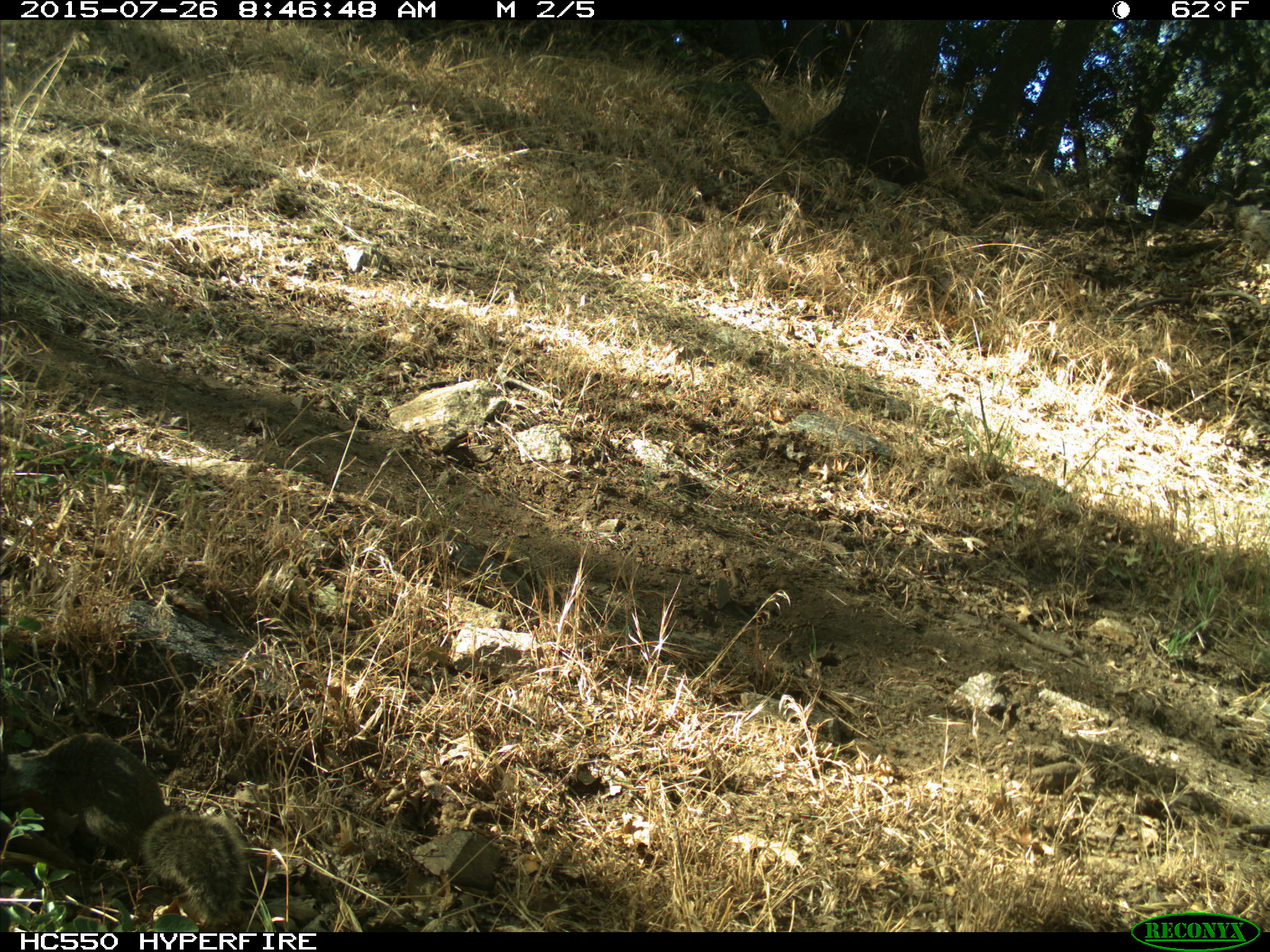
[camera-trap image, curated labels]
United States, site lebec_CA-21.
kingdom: Animalia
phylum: Chordata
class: Mammalia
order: Rodentia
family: Sciuridae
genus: Otospermophilus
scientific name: Otospermophilus beecheyi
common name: california ground squirrel